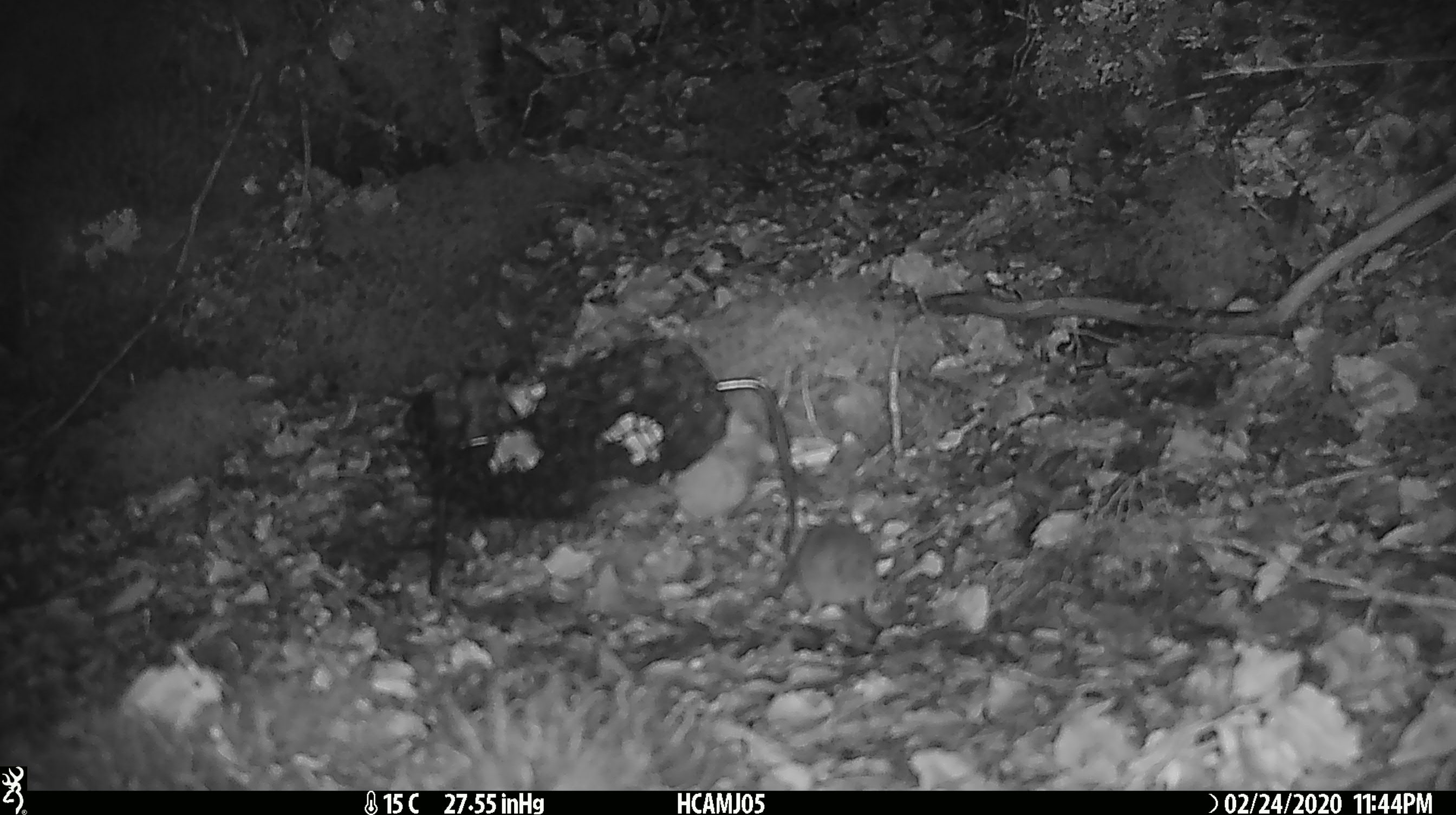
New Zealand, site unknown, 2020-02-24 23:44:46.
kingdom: Animalia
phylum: Chordata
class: Mammalia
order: Rodentia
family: Muridae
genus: Mus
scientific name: Mus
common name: mouse